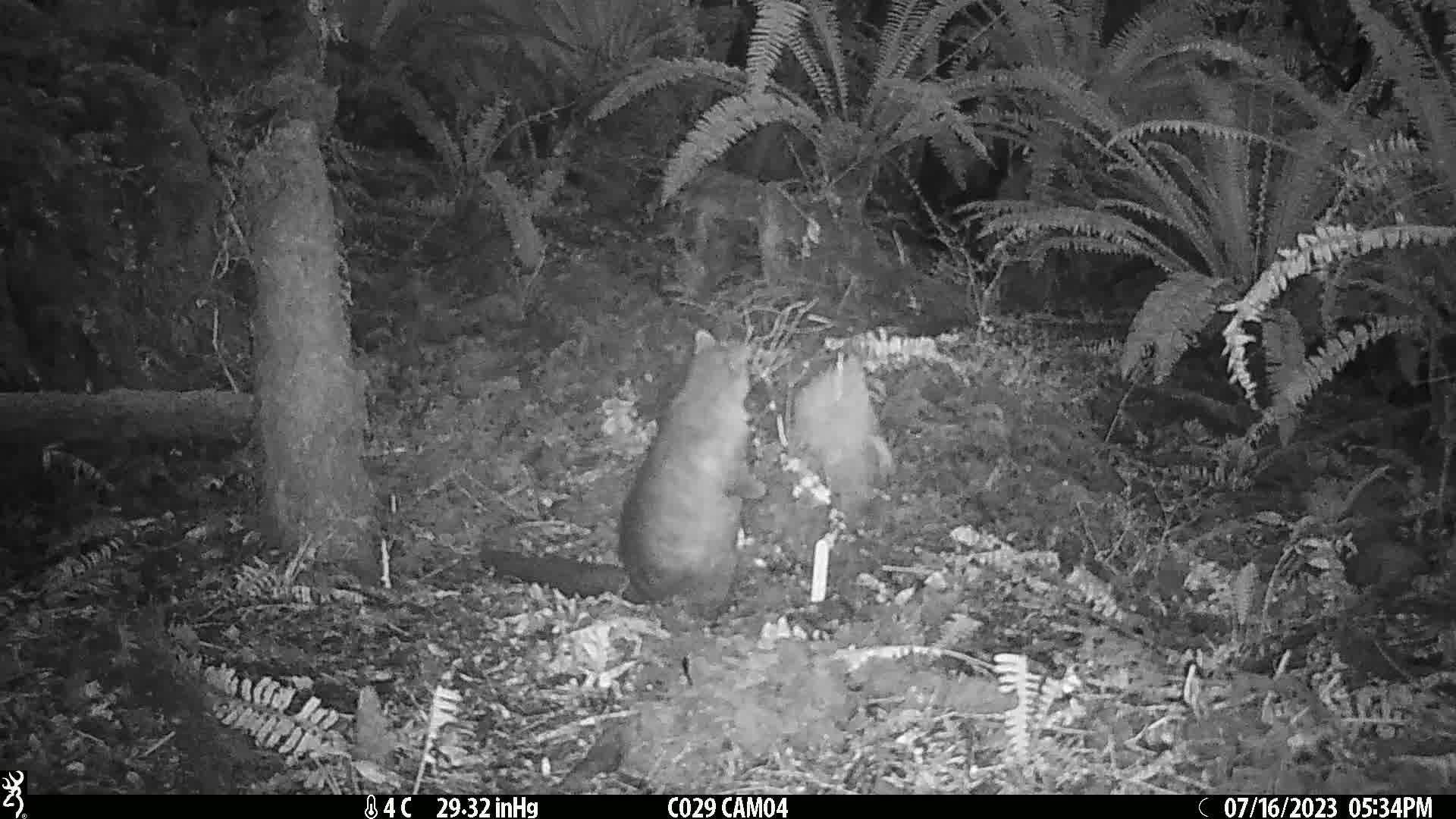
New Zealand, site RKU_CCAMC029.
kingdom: Animalia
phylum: Chordata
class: Mammalia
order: Diprotodontia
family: Phalangeridae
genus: Trichosurus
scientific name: Trichosurus vulpecula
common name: common brushtail possum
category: possum